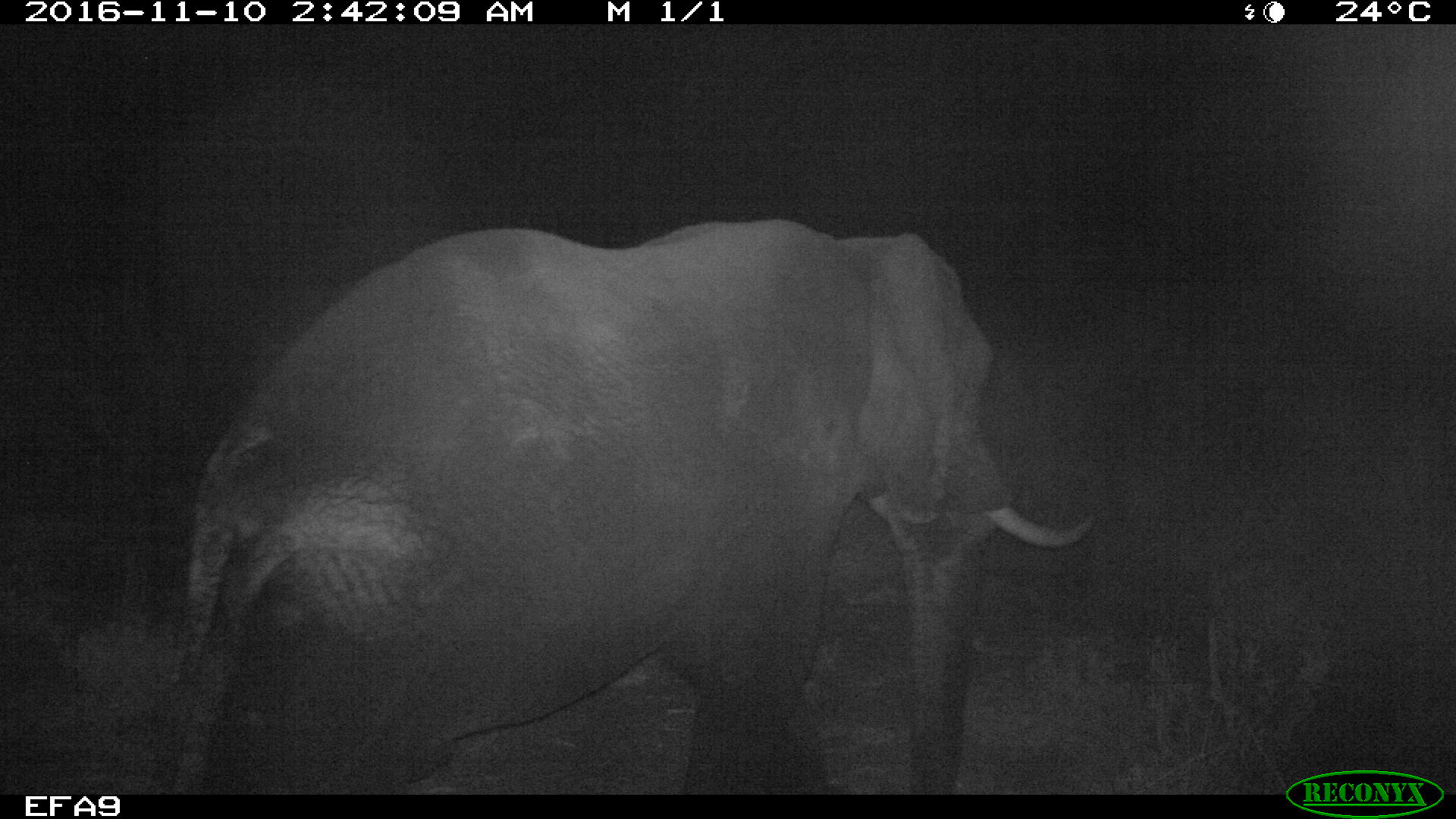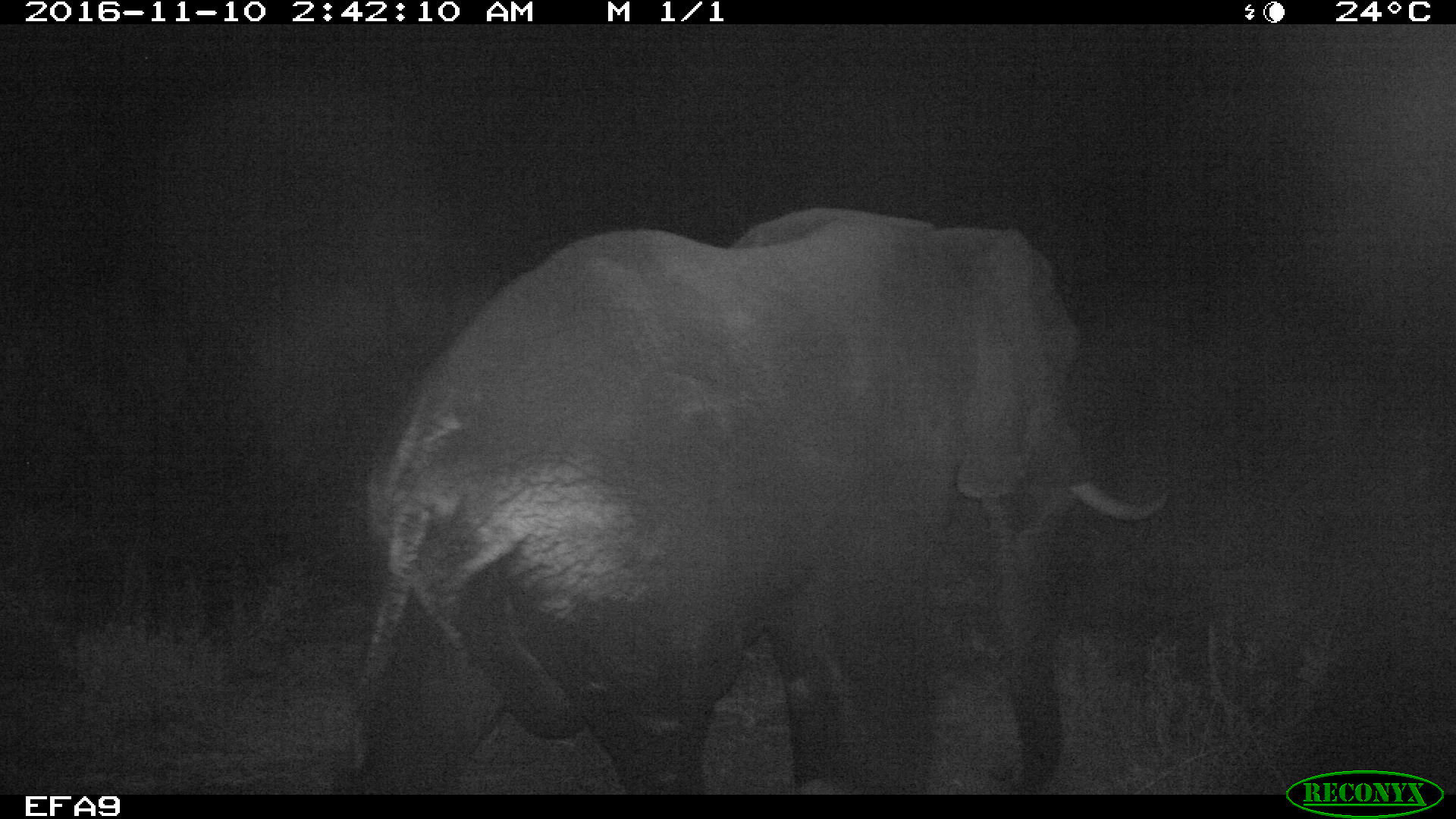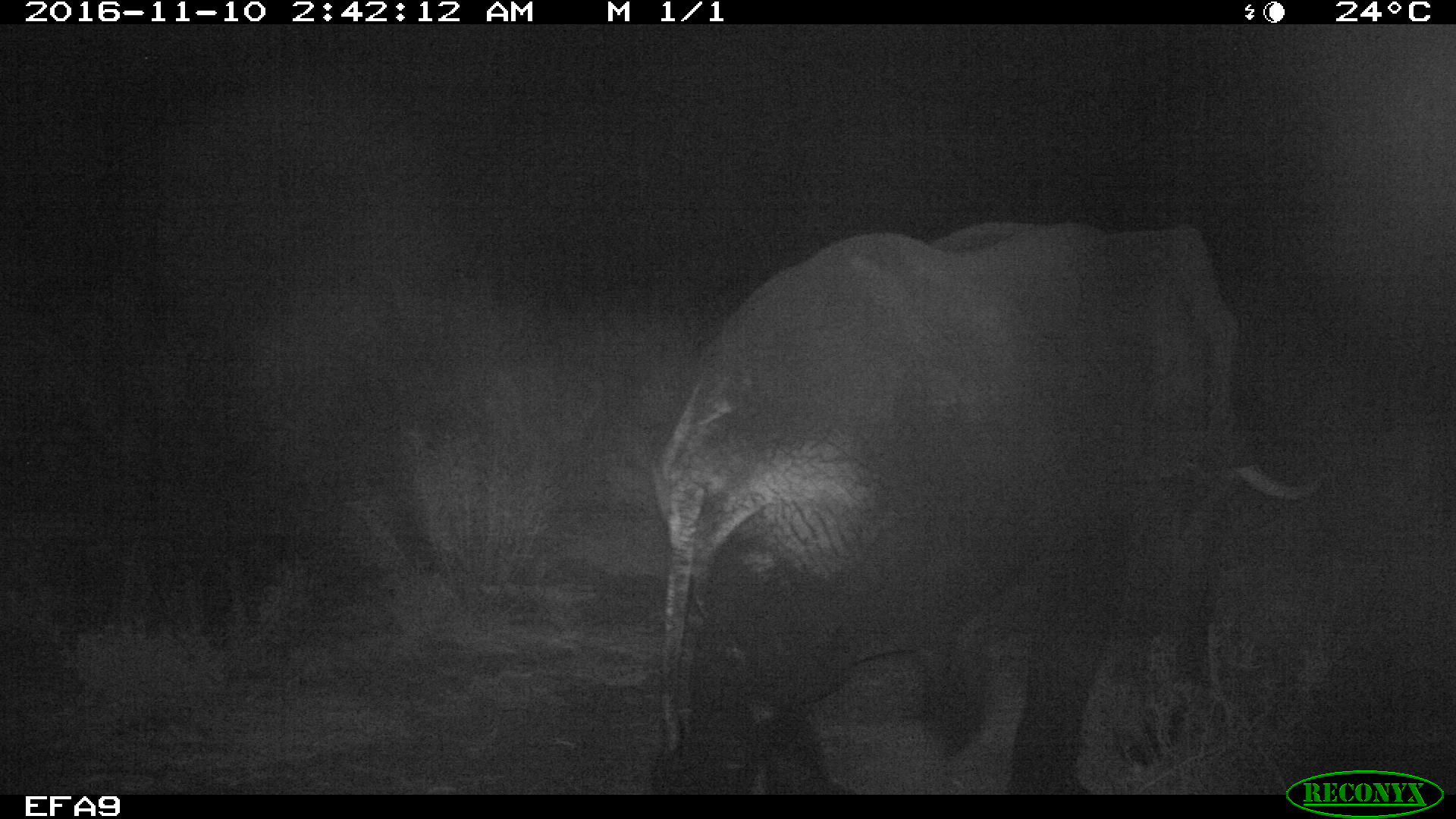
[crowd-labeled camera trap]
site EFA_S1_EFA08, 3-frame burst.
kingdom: Animalia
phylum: Chordata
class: Mammalia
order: Proboscidea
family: Elephantidae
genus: Loxodonta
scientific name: Loxodonta africana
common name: african bush elephant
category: elephant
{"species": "elephant (african bush elephant) (Loxodonta africana)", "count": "1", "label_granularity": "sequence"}